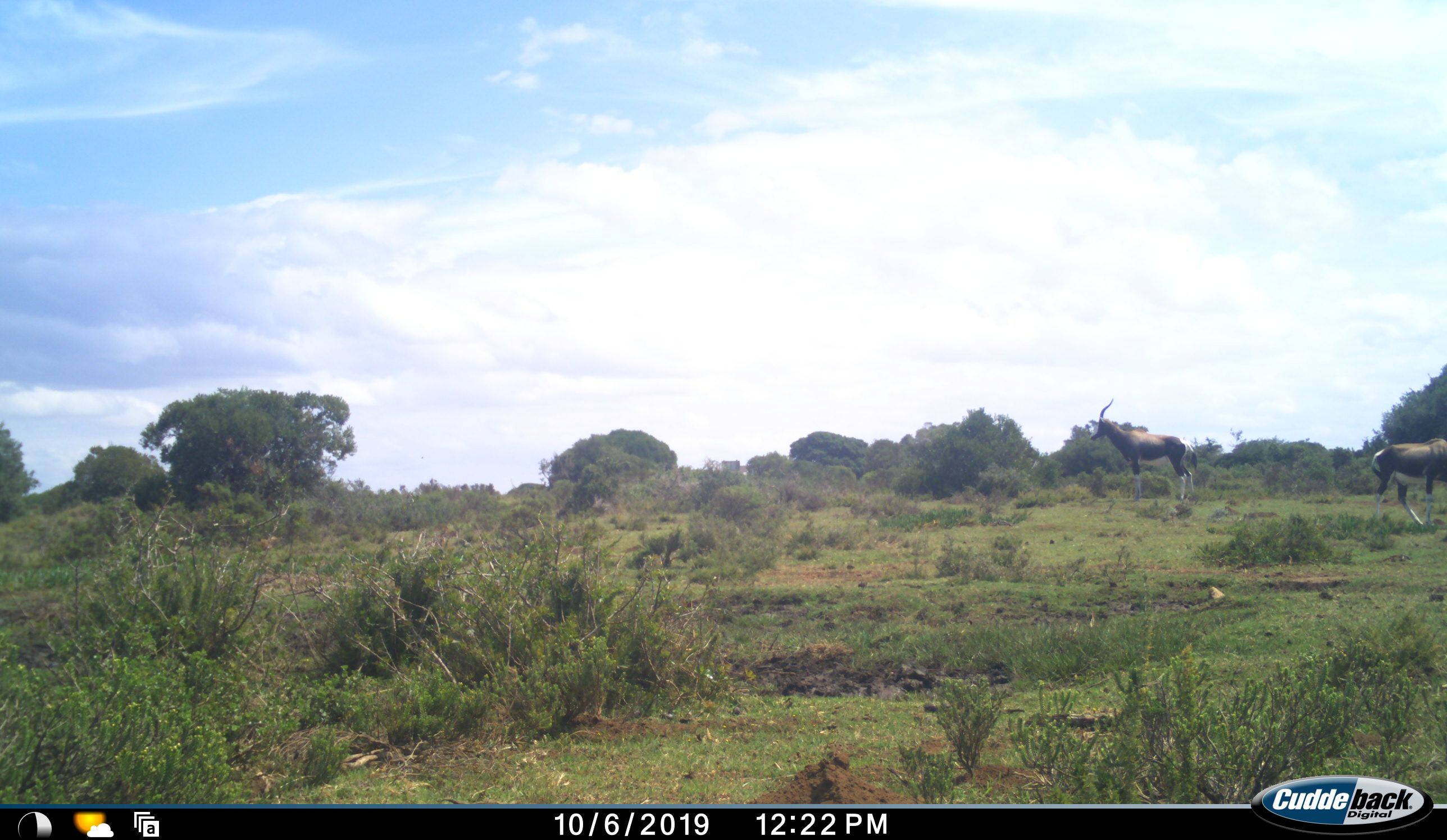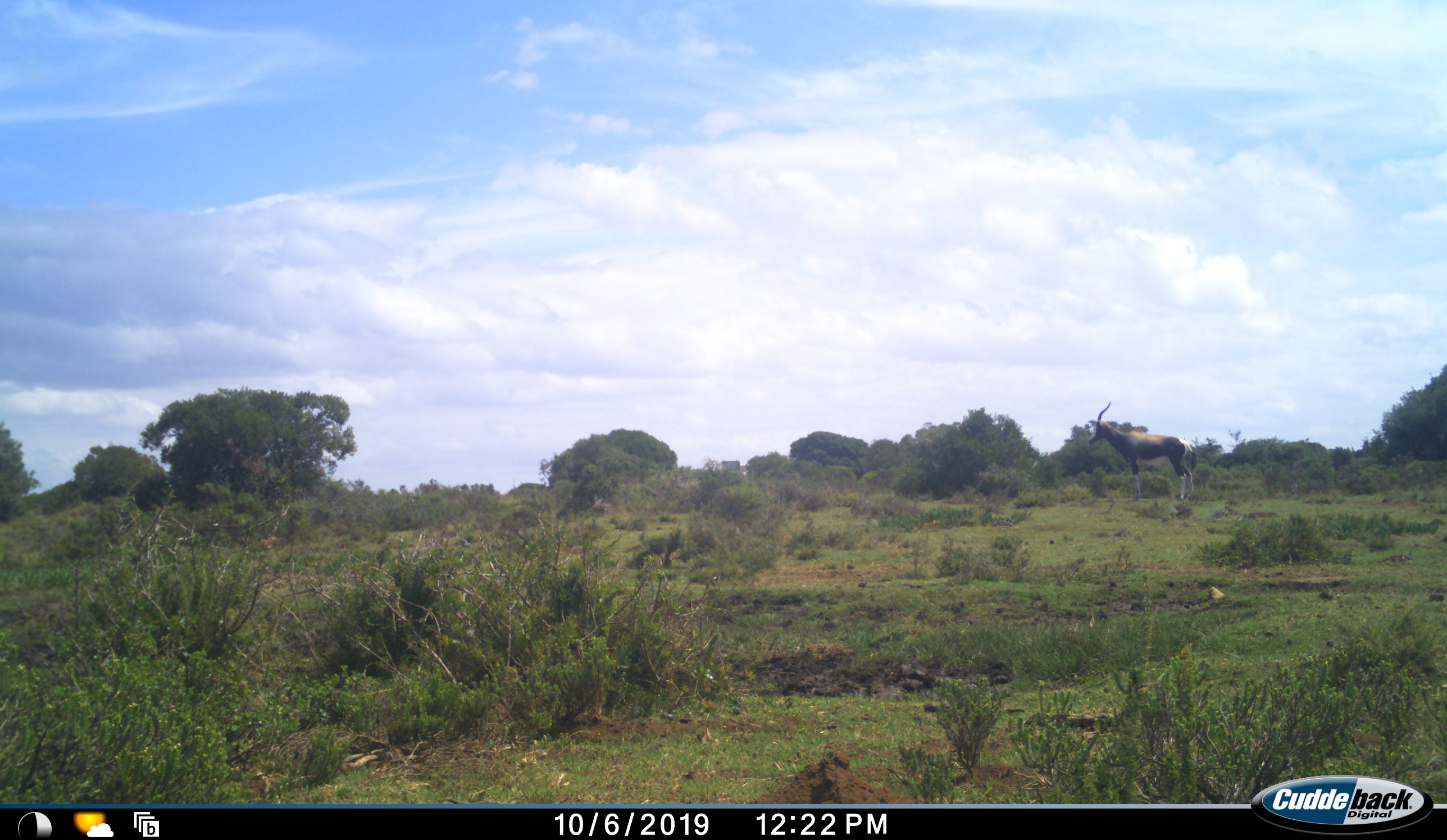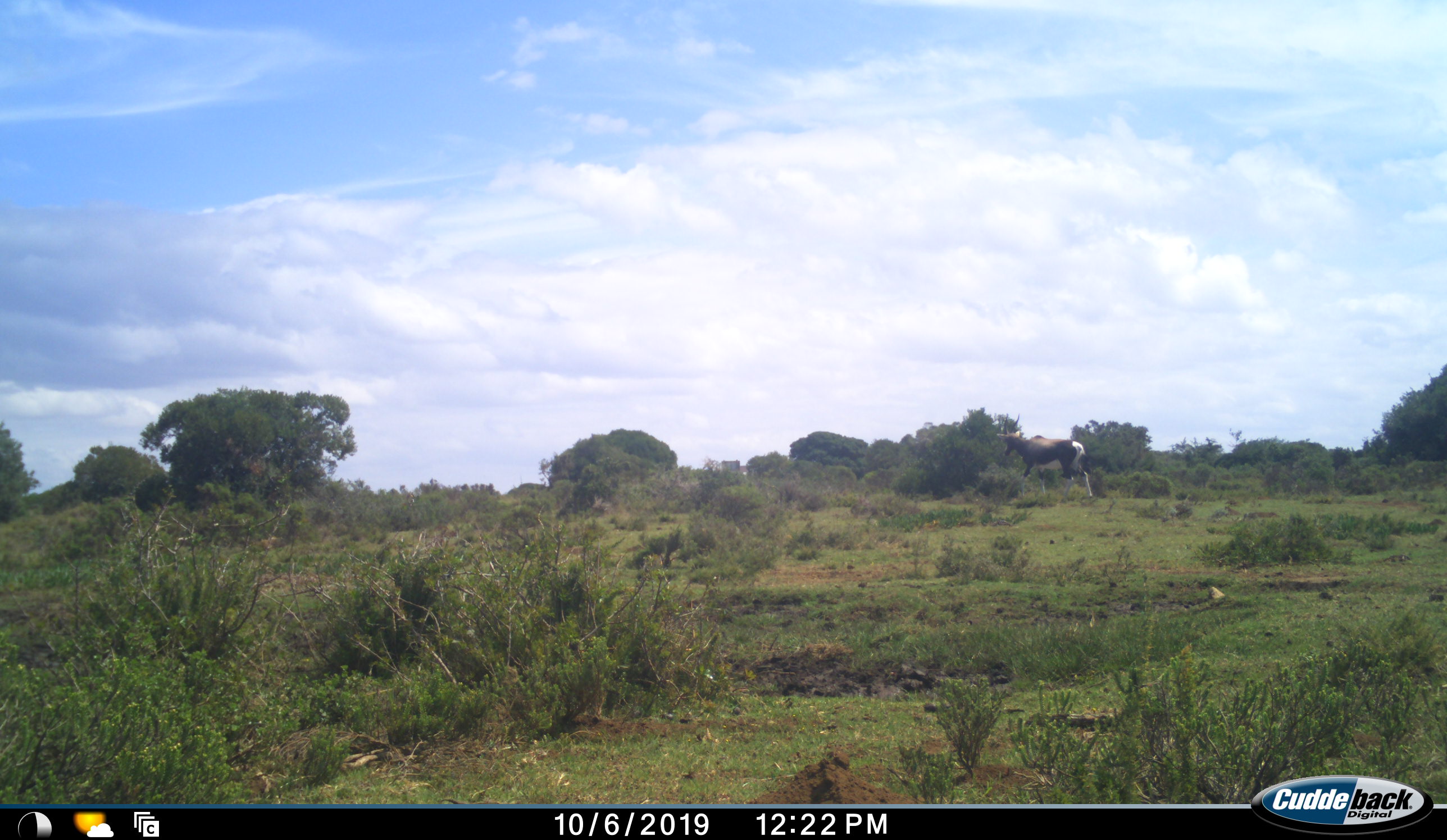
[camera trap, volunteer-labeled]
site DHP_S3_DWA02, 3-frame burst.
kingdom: Animalia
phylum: Chordata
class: Mammalia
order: Artiodactyla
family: Bovidae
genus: Damaliscus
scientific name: Damaliscus pygargus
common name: bontebok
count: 2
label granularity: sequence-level